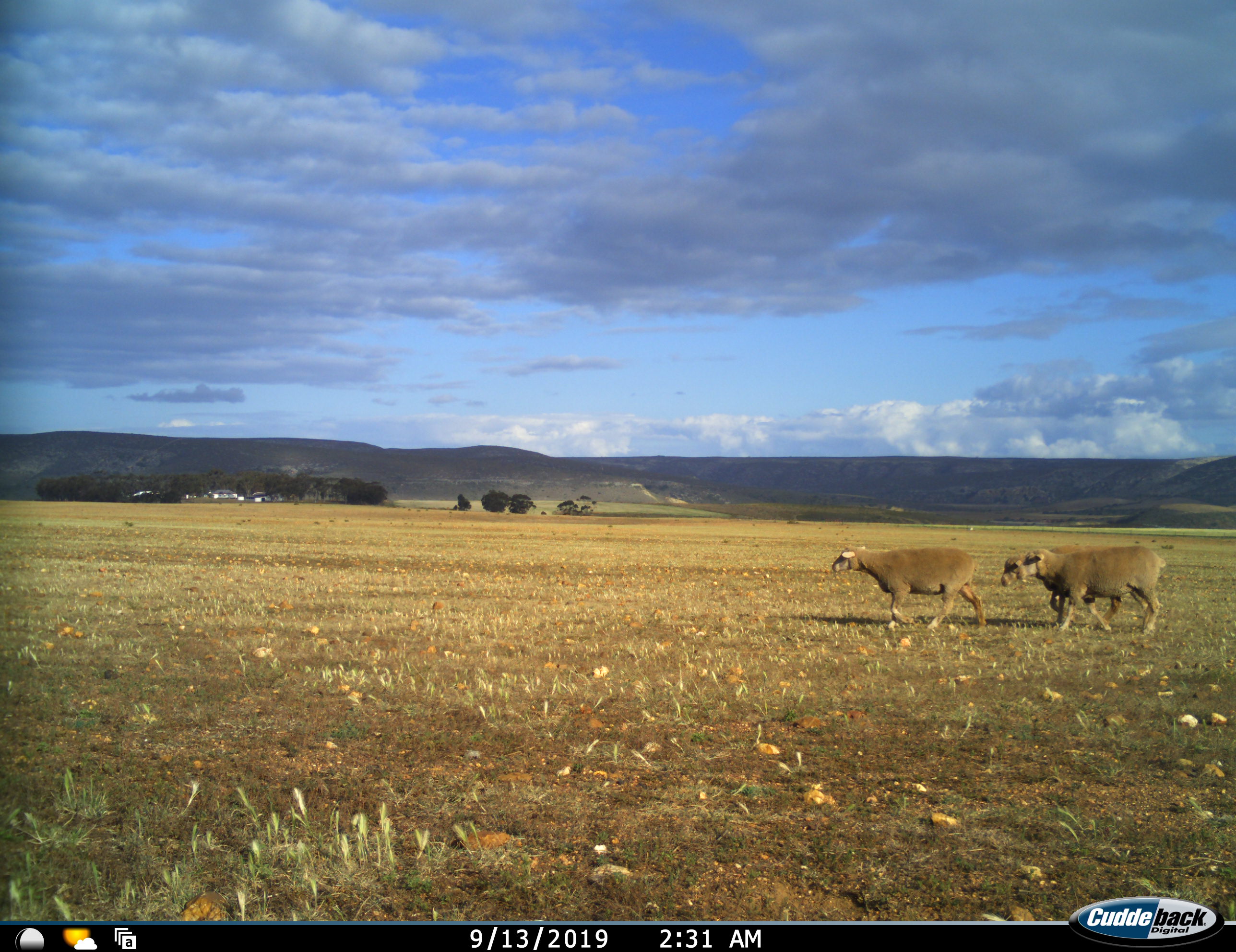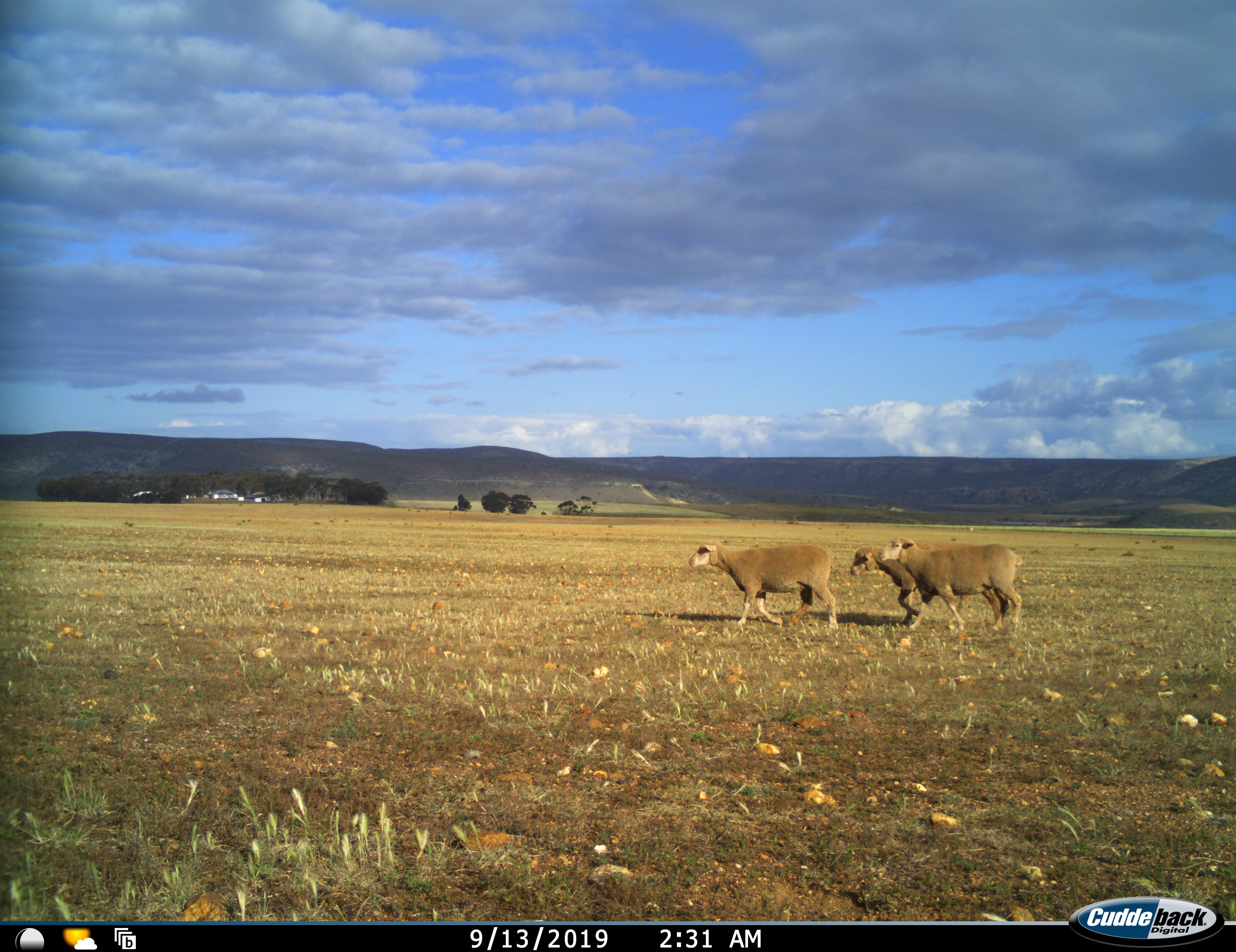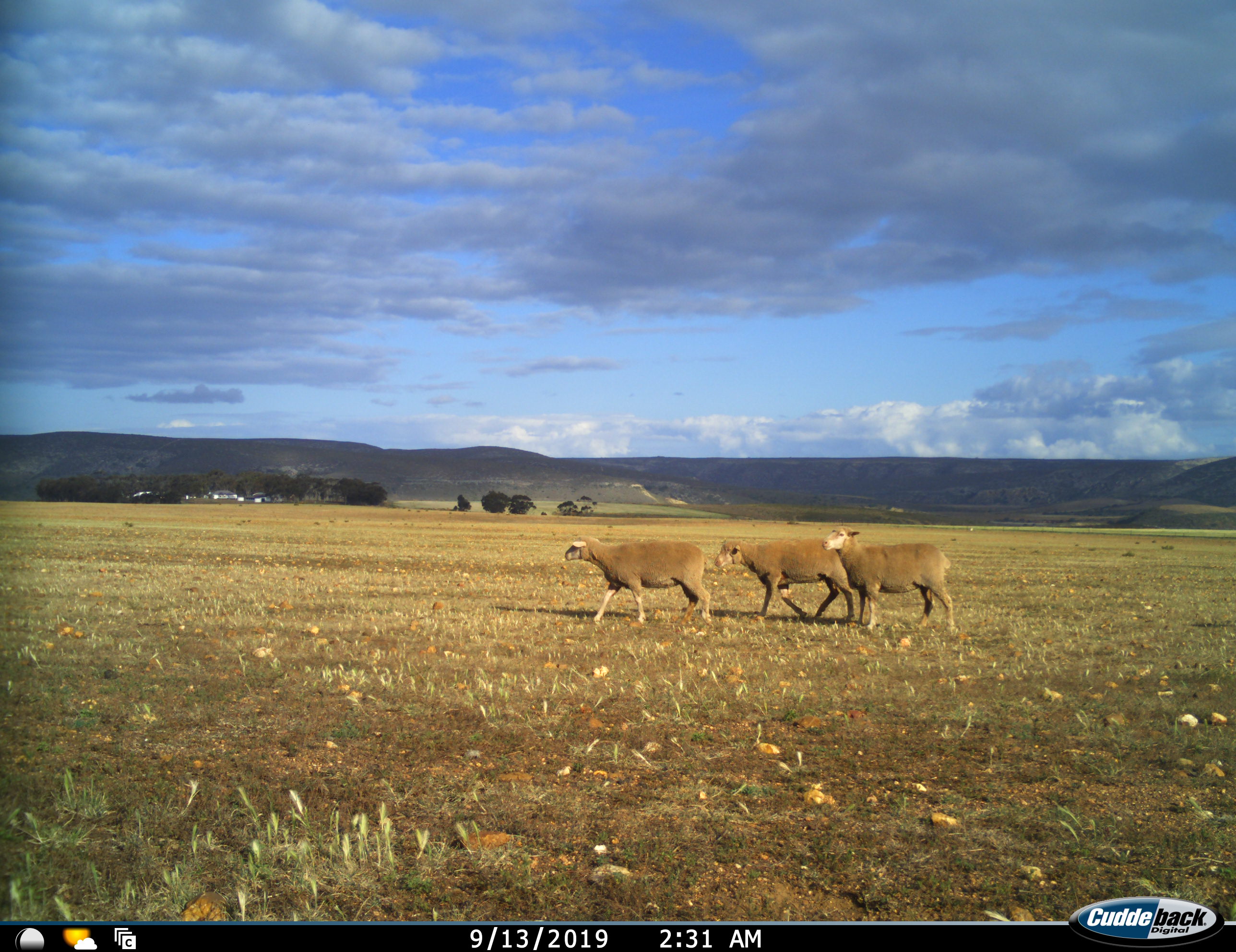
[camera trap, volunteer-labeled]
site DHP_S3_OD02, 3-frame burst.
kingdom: Animalia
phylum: Chordata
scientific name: Vertebrata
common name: domestic animal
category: domesticanimal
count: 3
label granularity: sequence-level